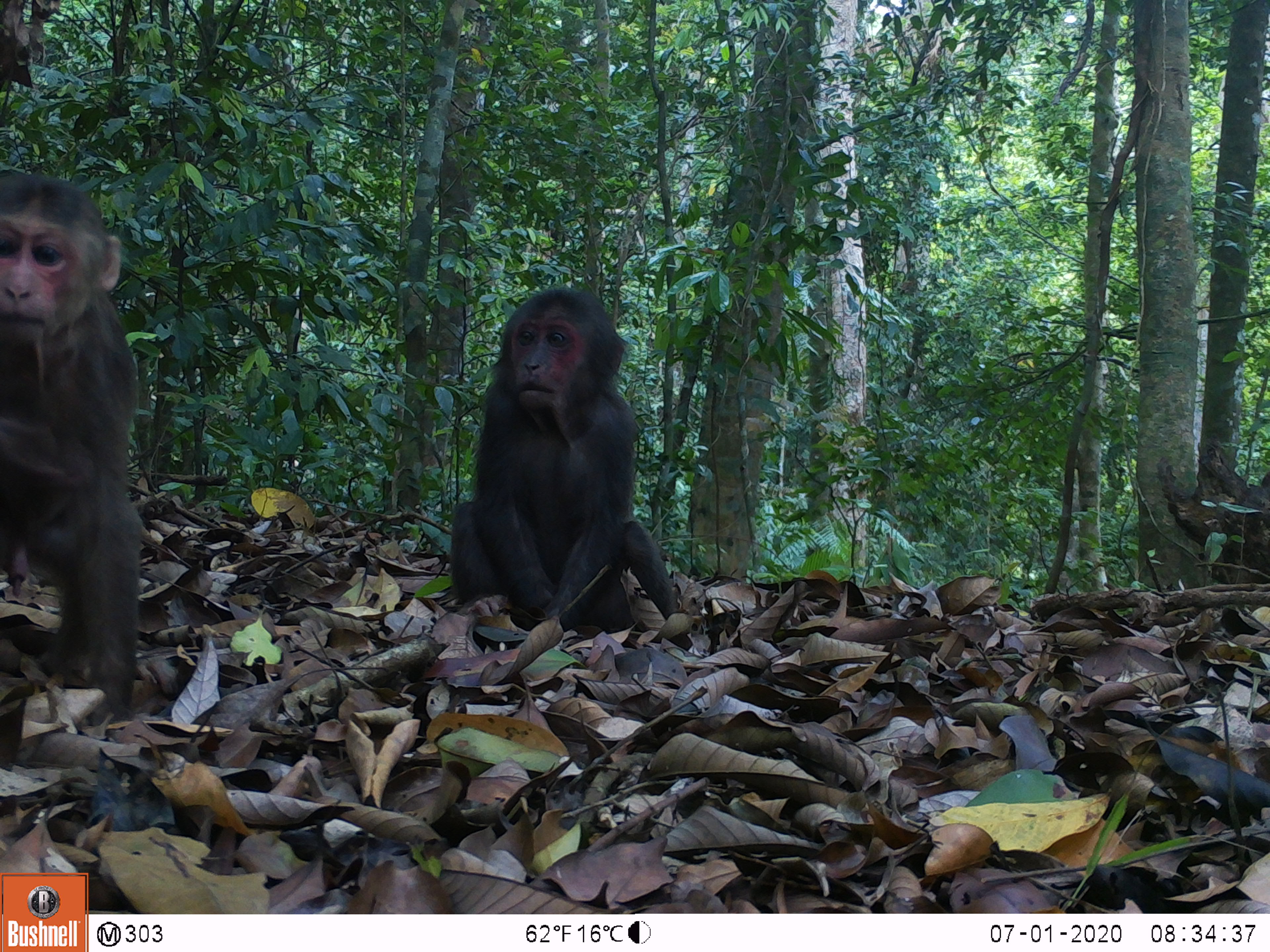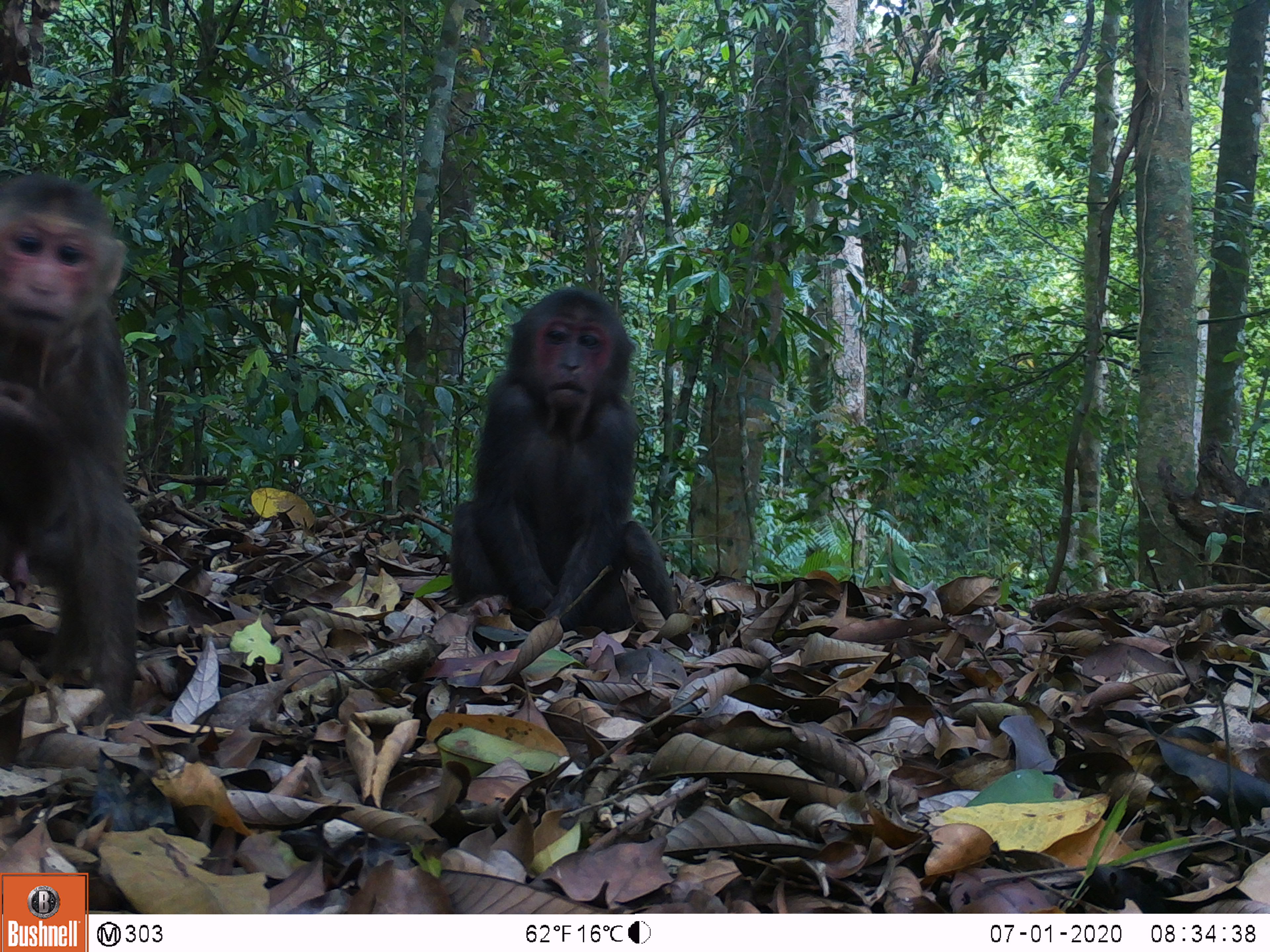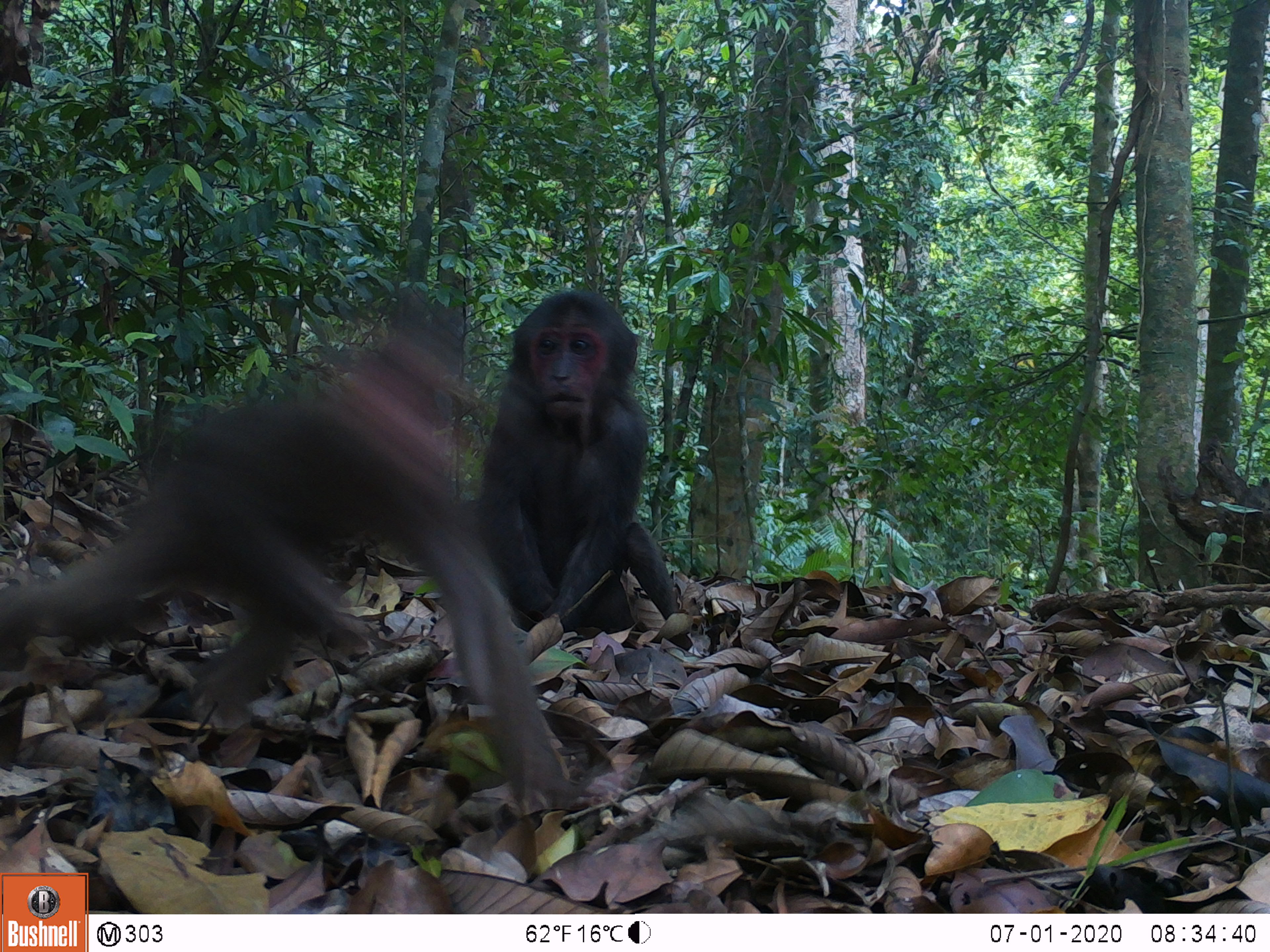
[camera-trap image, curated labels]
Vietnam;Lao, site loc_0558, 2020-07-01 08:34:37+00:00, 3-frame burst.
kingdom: Animalia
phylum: Chordata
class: Mammalia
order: Primates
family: Cercopithecidae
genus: Macaca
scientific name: Macaca arctoides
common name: stump-tailed macaque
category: stump tailed macaque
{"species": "stump tailed macaque (stump-tailed macaque) (Macaca arctoides)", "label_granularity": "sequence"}